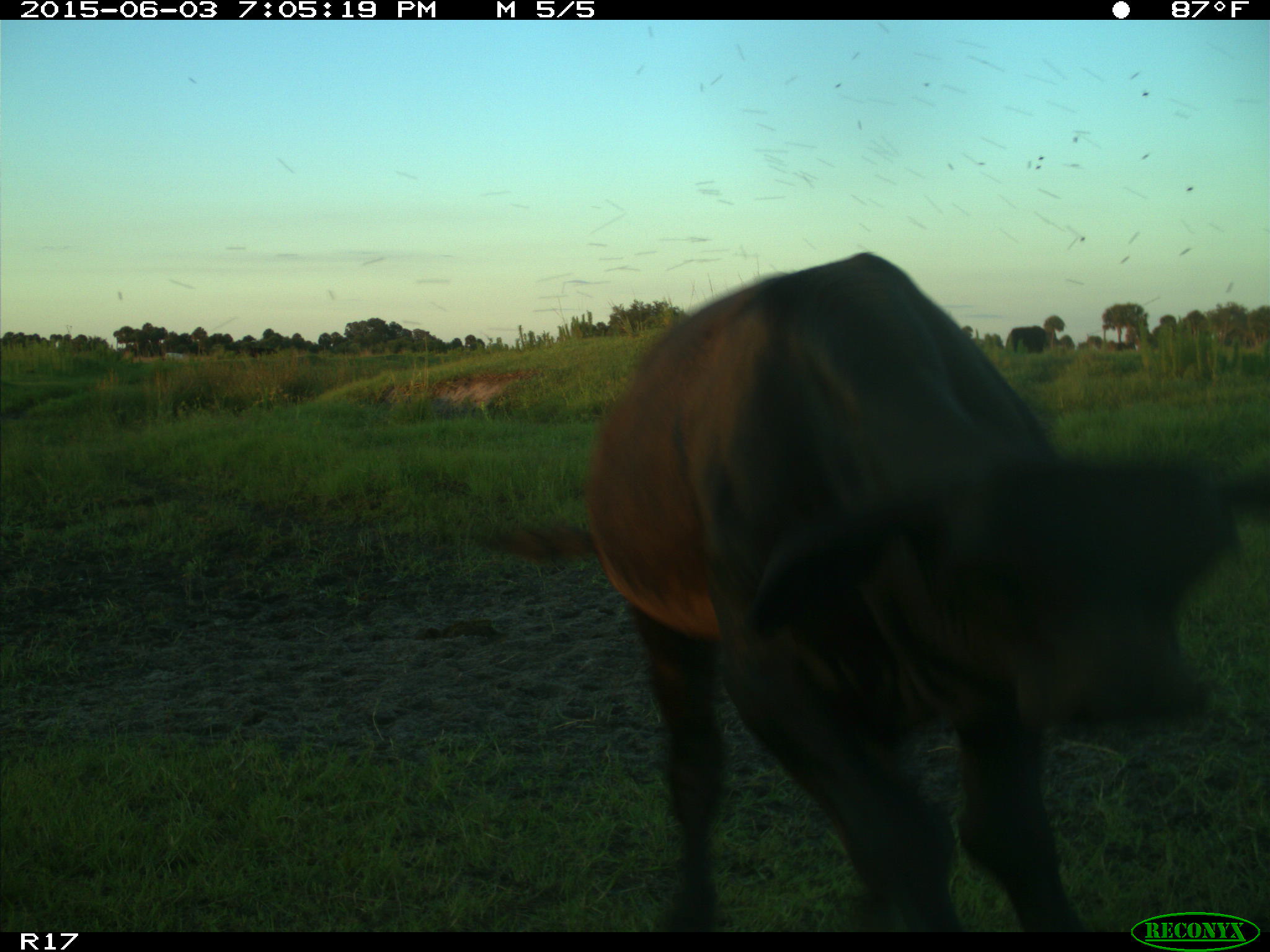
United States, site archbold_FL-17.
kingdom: Animalia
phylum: Chordata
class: Mammalia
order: Artiodactyla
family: Bovidae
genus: Bos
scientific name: Bos taurus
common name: domestic cow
Bos taurus (domestic cow).